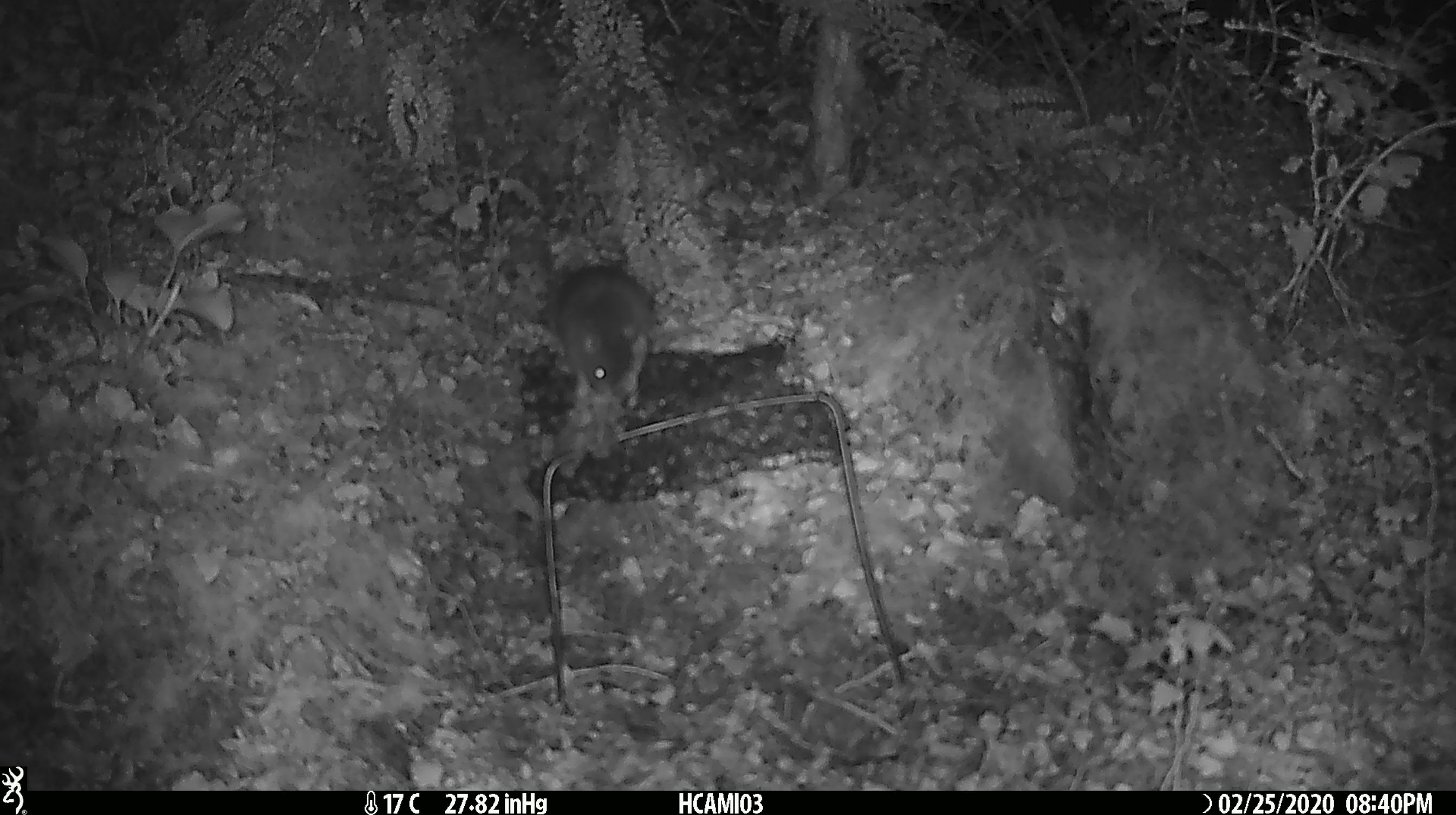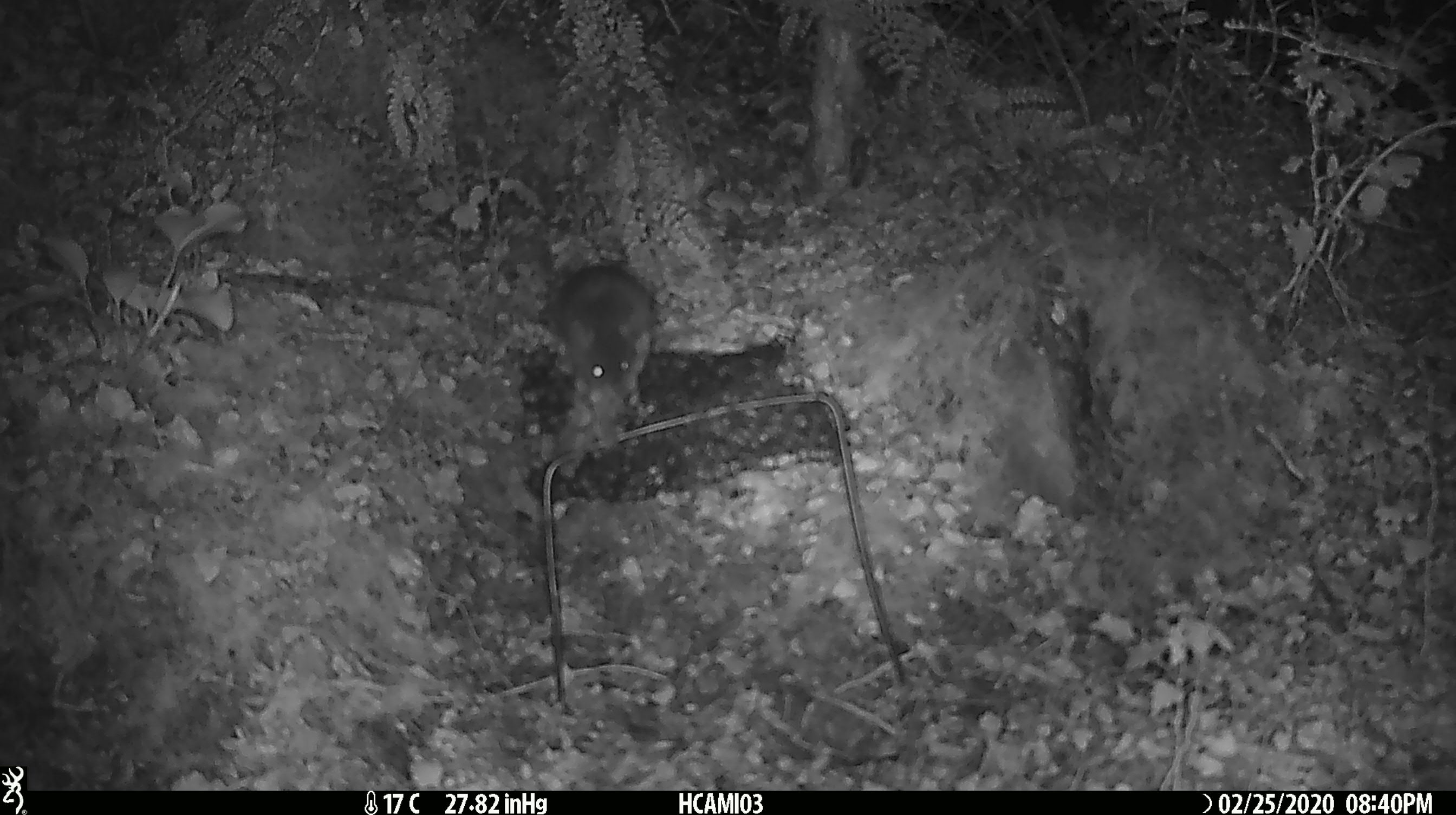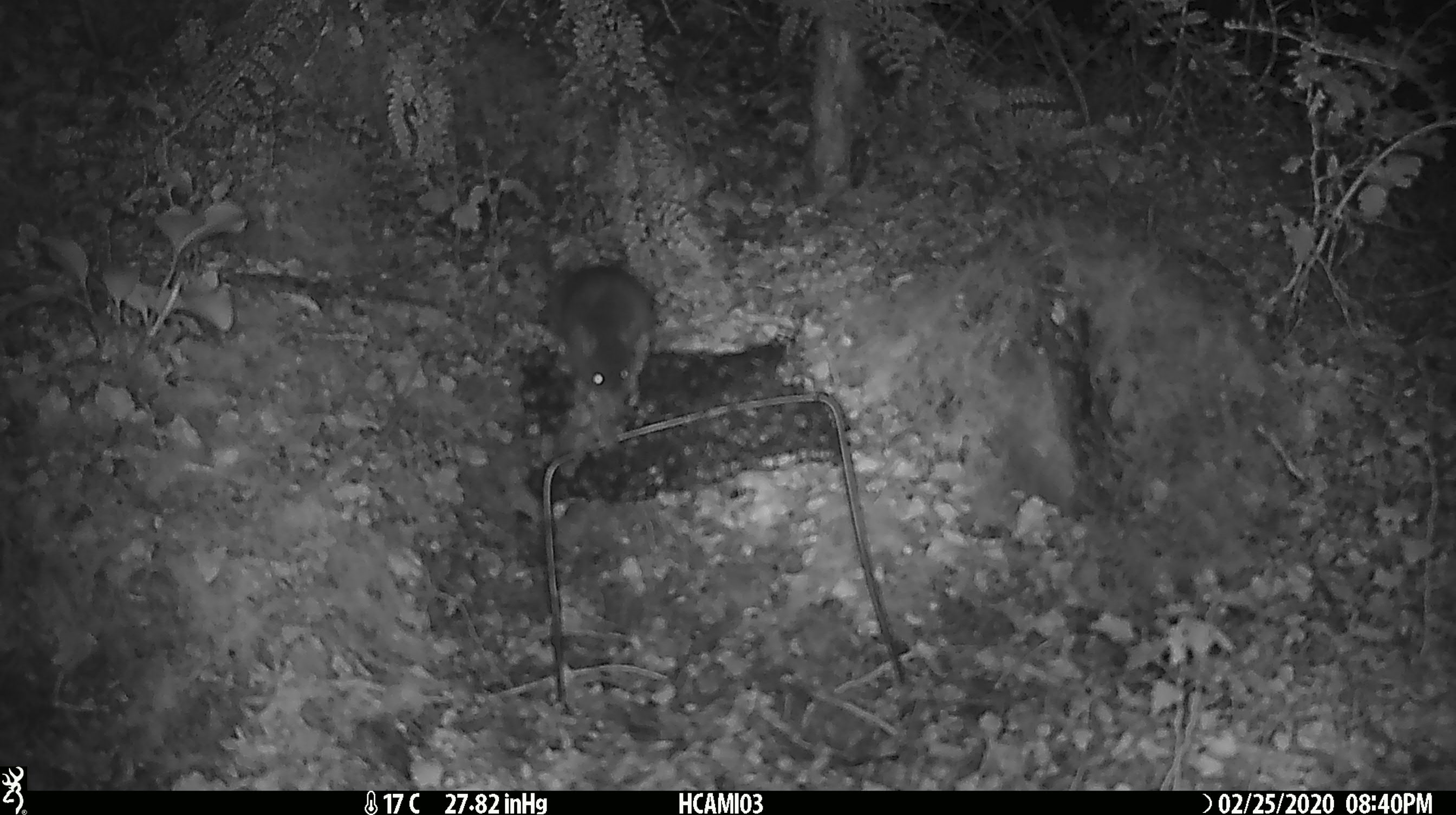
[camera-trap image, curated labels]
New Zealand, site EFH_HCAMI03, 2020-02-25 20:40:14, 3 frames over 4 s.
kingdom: Animalia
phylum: Chordata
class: Mammalia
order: Rodentia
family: Muridae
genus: Mus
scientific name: Mus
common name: mouse